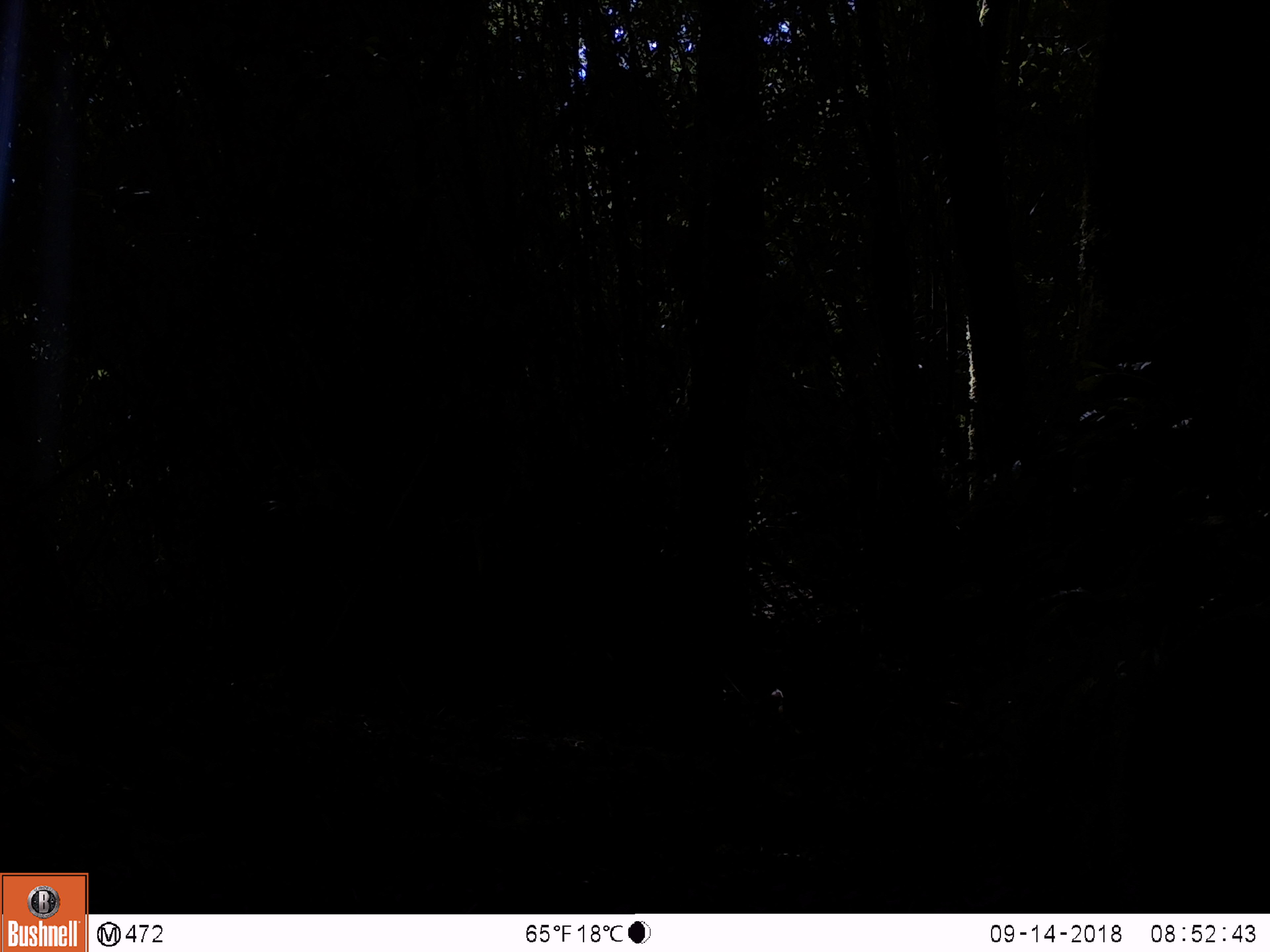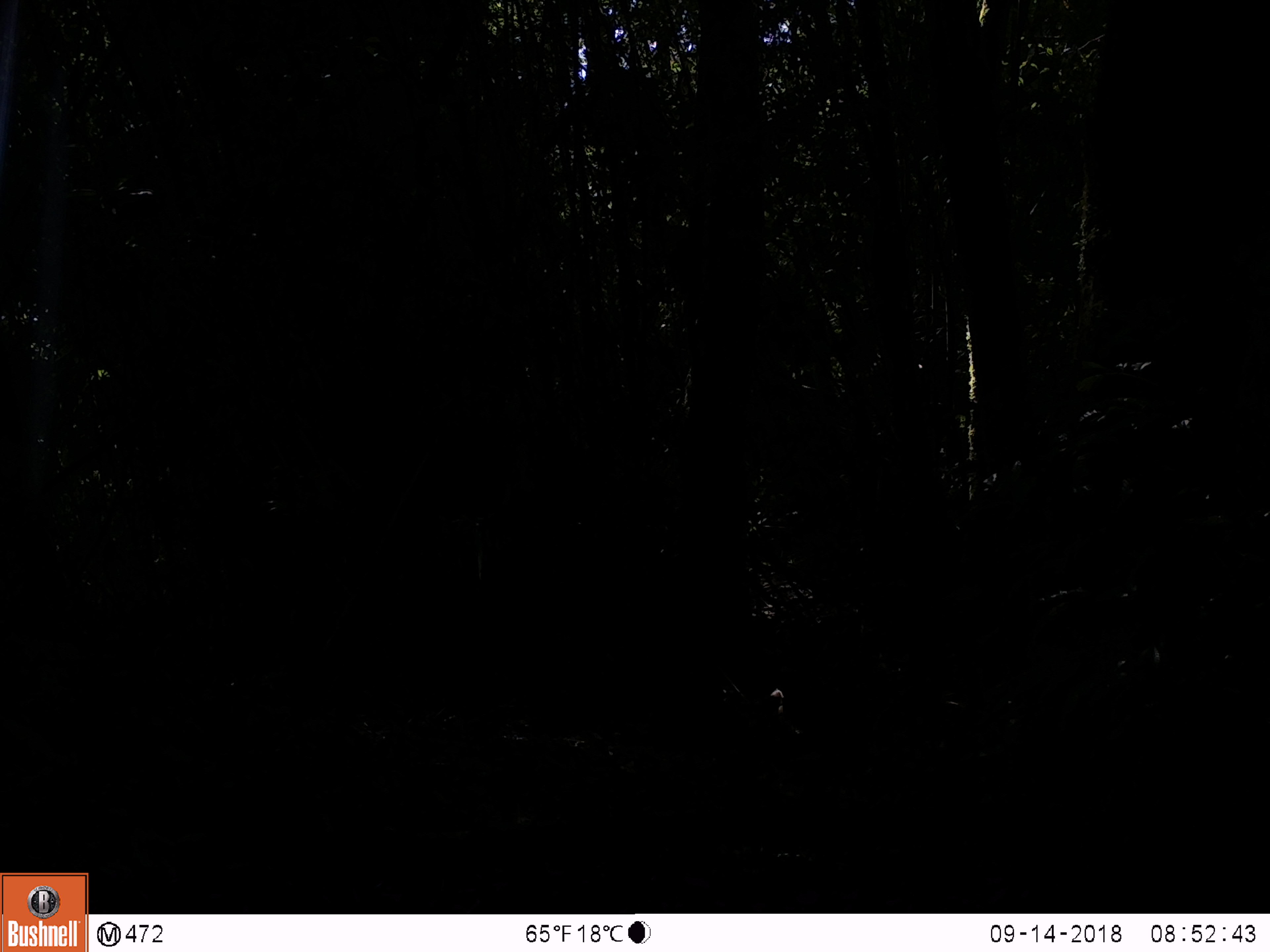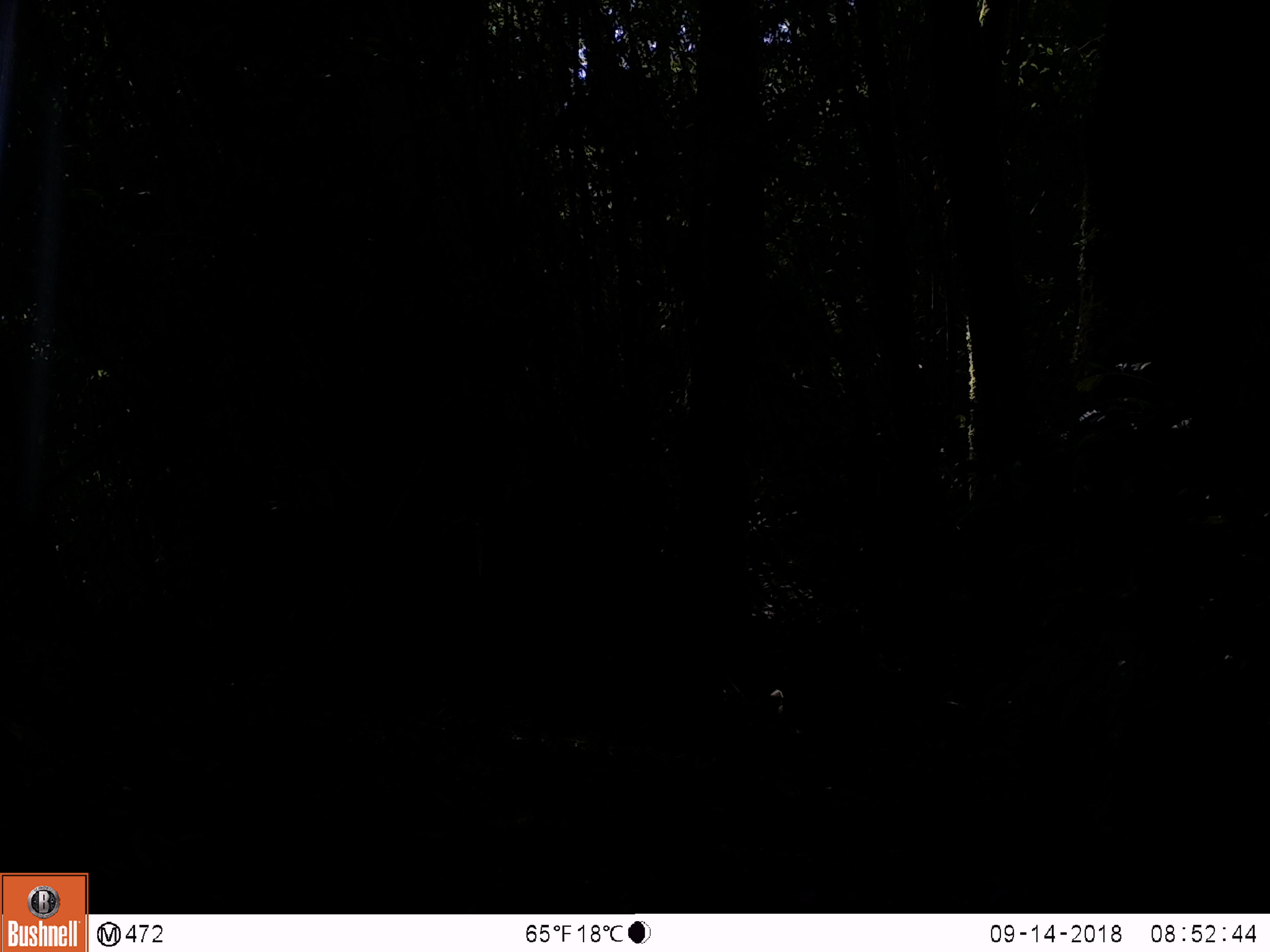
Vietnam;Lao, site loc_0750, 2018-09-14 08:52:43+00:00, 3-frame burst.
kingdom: Animalia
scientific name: Animalia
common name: animal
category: unidentified animal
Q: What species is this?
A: Unidentified animal (animal) (Animalia).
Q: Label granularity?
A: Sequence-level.